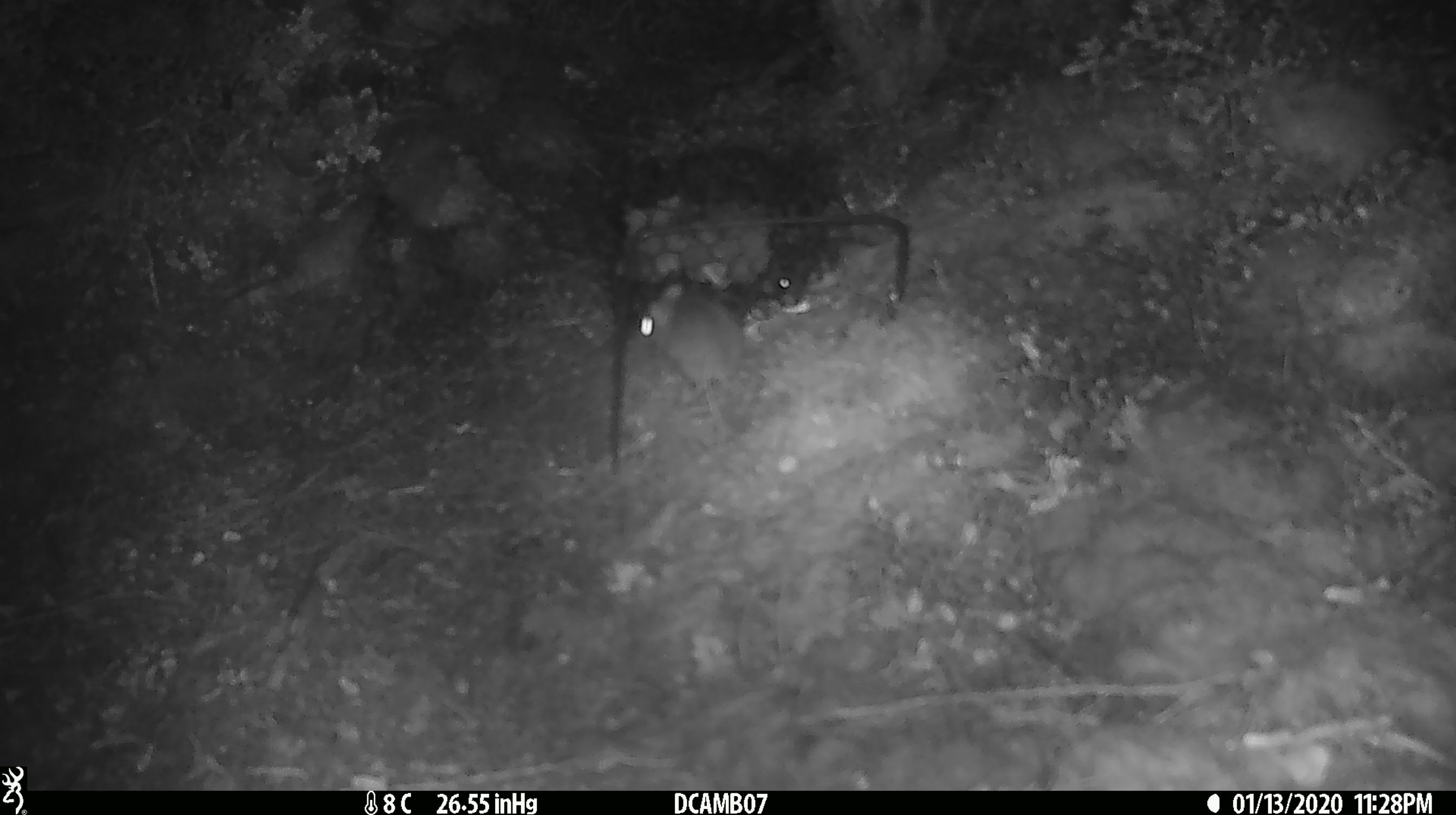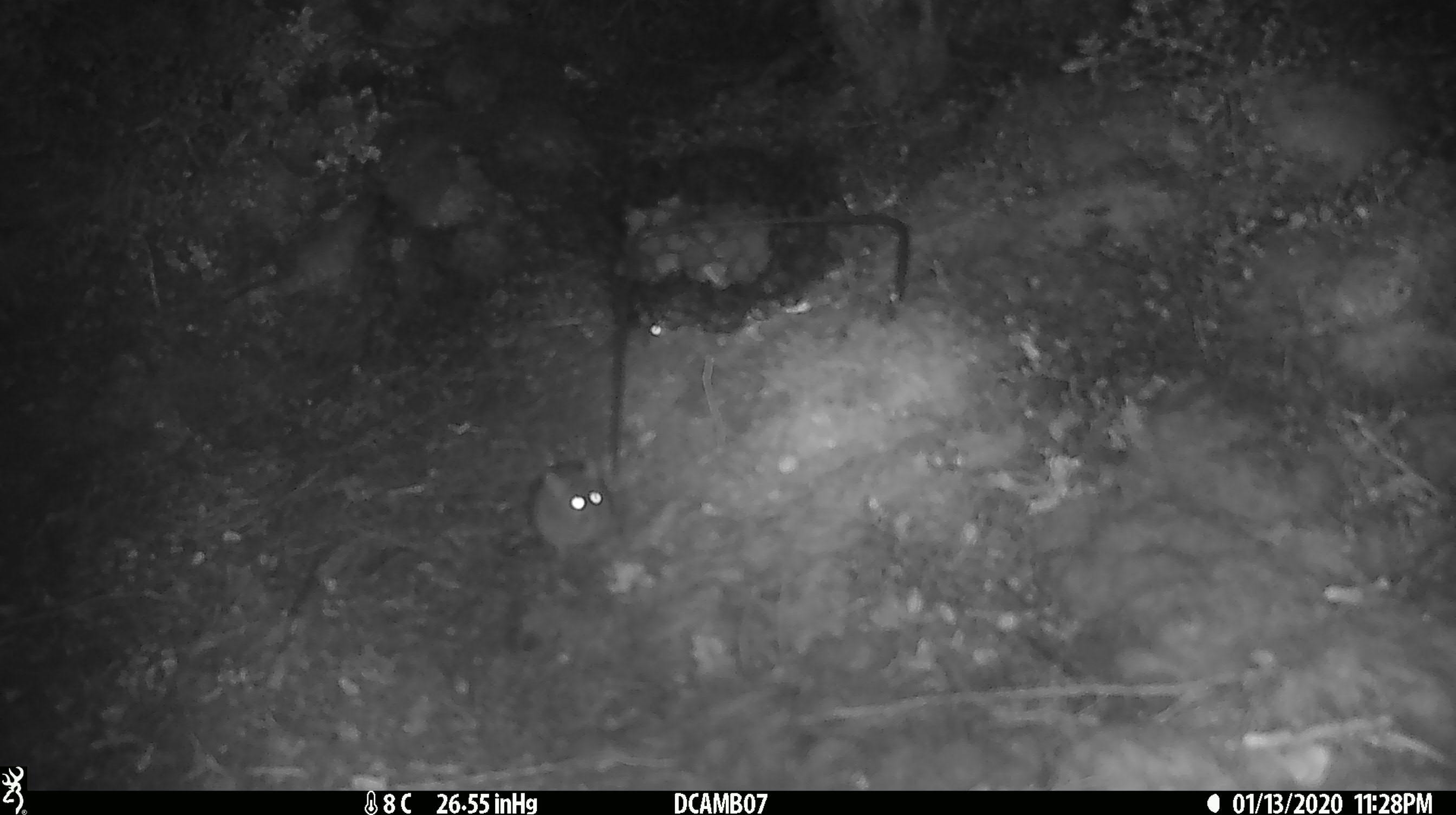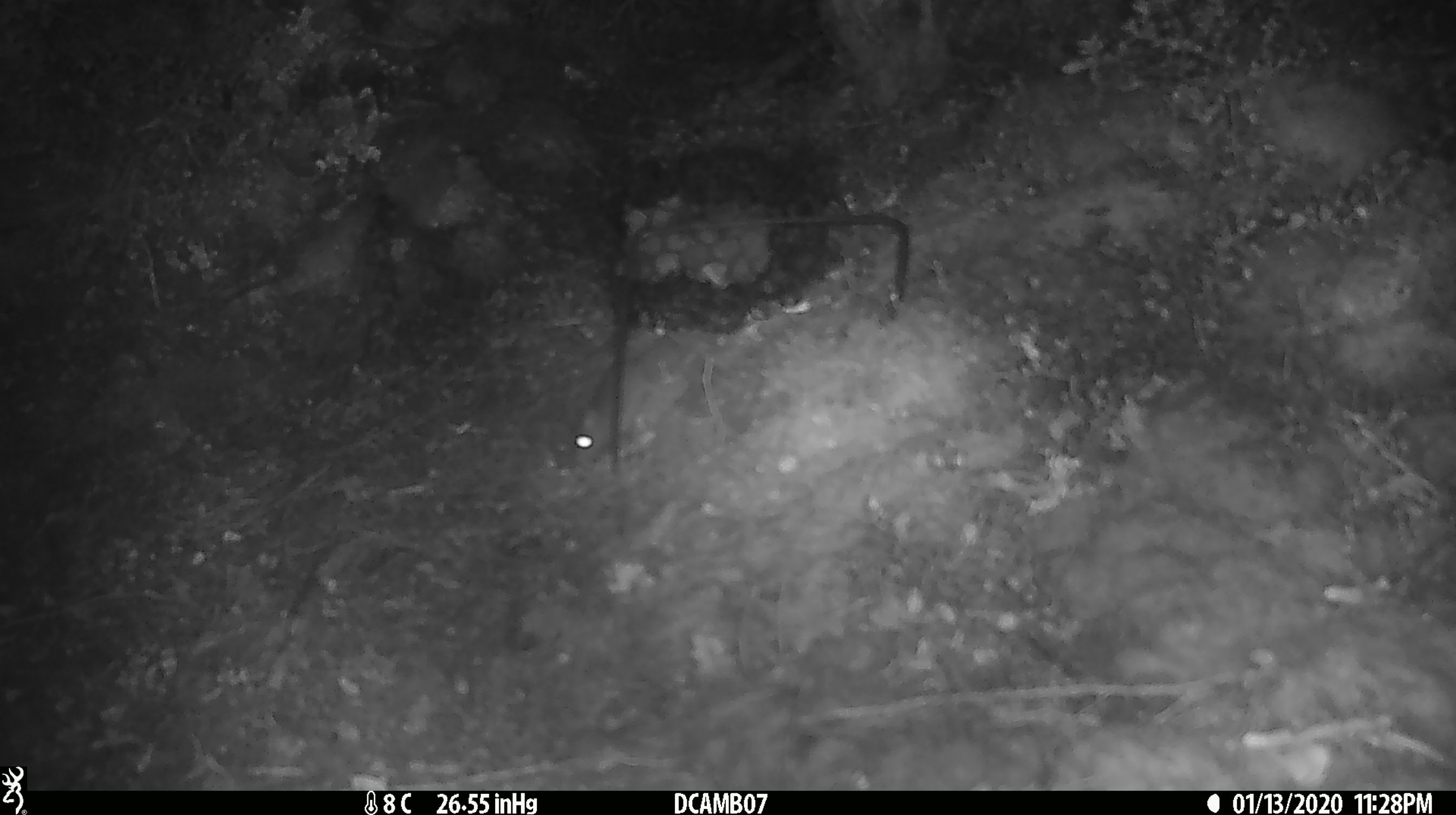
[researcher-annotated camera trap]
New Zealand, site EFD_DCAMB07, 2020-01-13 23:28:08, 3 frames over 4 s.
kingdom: Animalia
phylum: Chordata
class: Mammalia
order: Rodentia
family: Muridae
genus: Mus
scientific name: Mus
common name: mouse